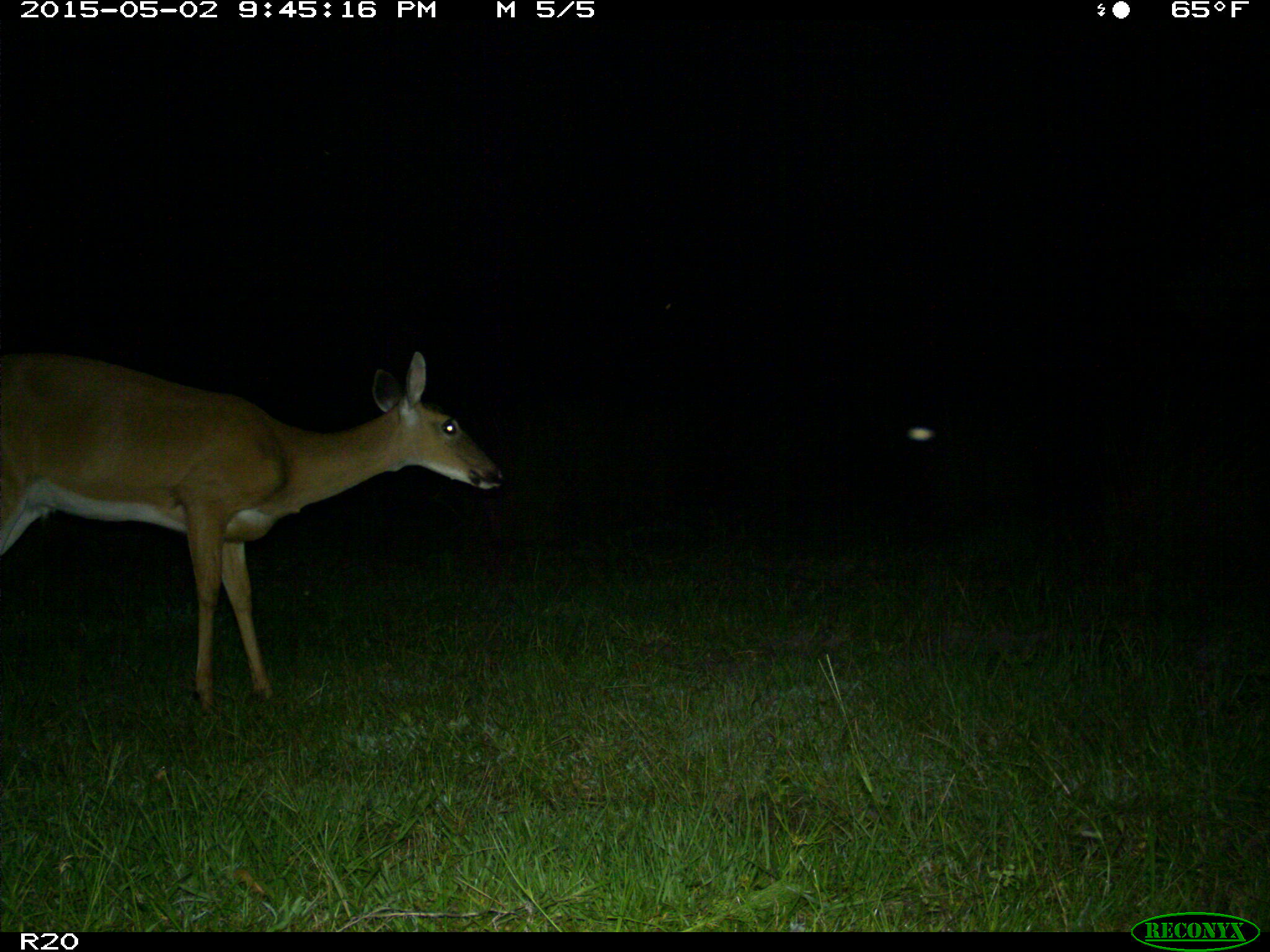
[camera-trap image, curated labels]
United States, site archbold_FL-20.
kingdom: Animalia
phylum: Chordata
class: Mammalia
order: Artiodactyla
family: Cervidae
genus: Odocoileus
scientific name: Odocoileus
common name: deer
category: unidentified deer